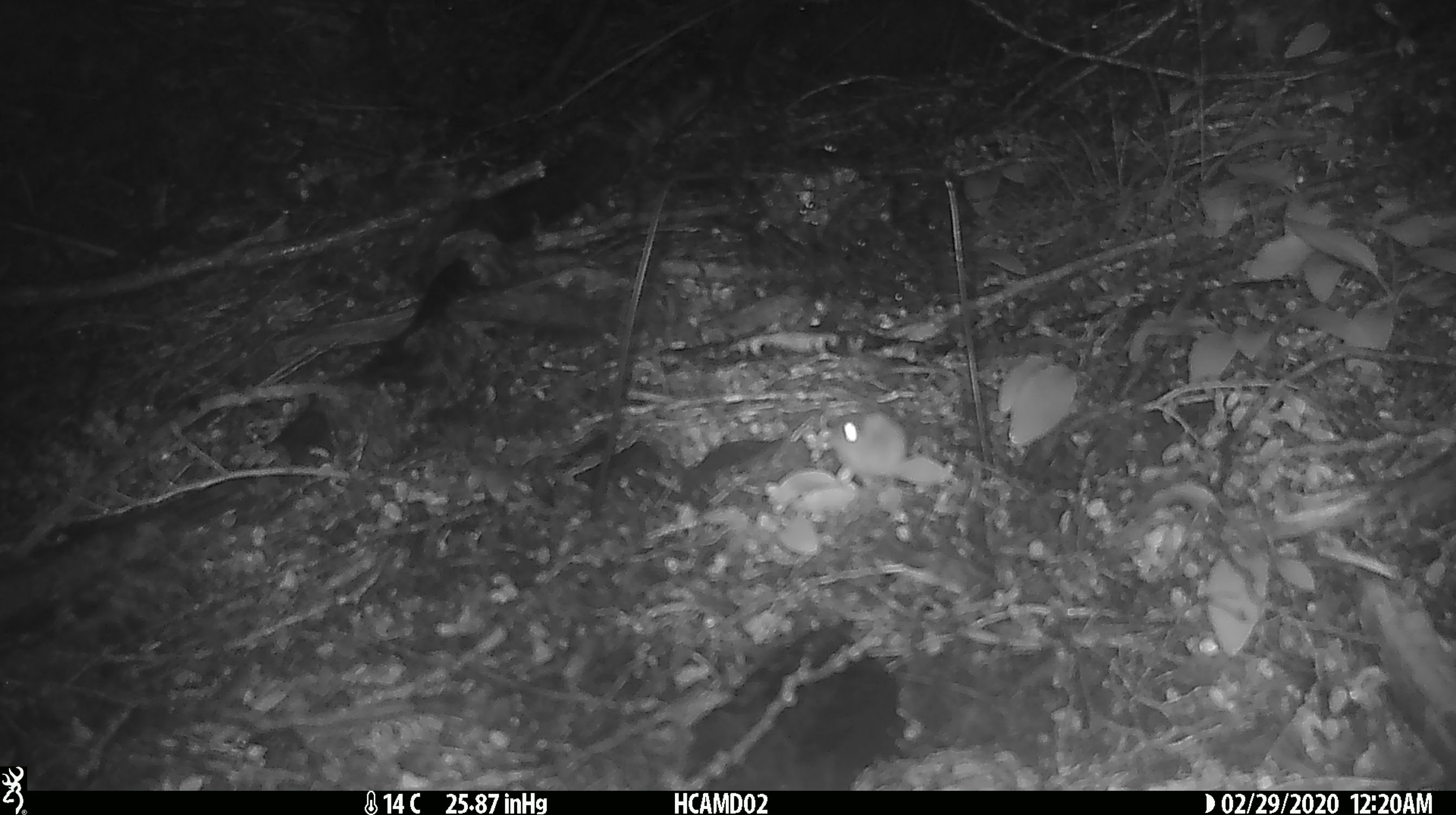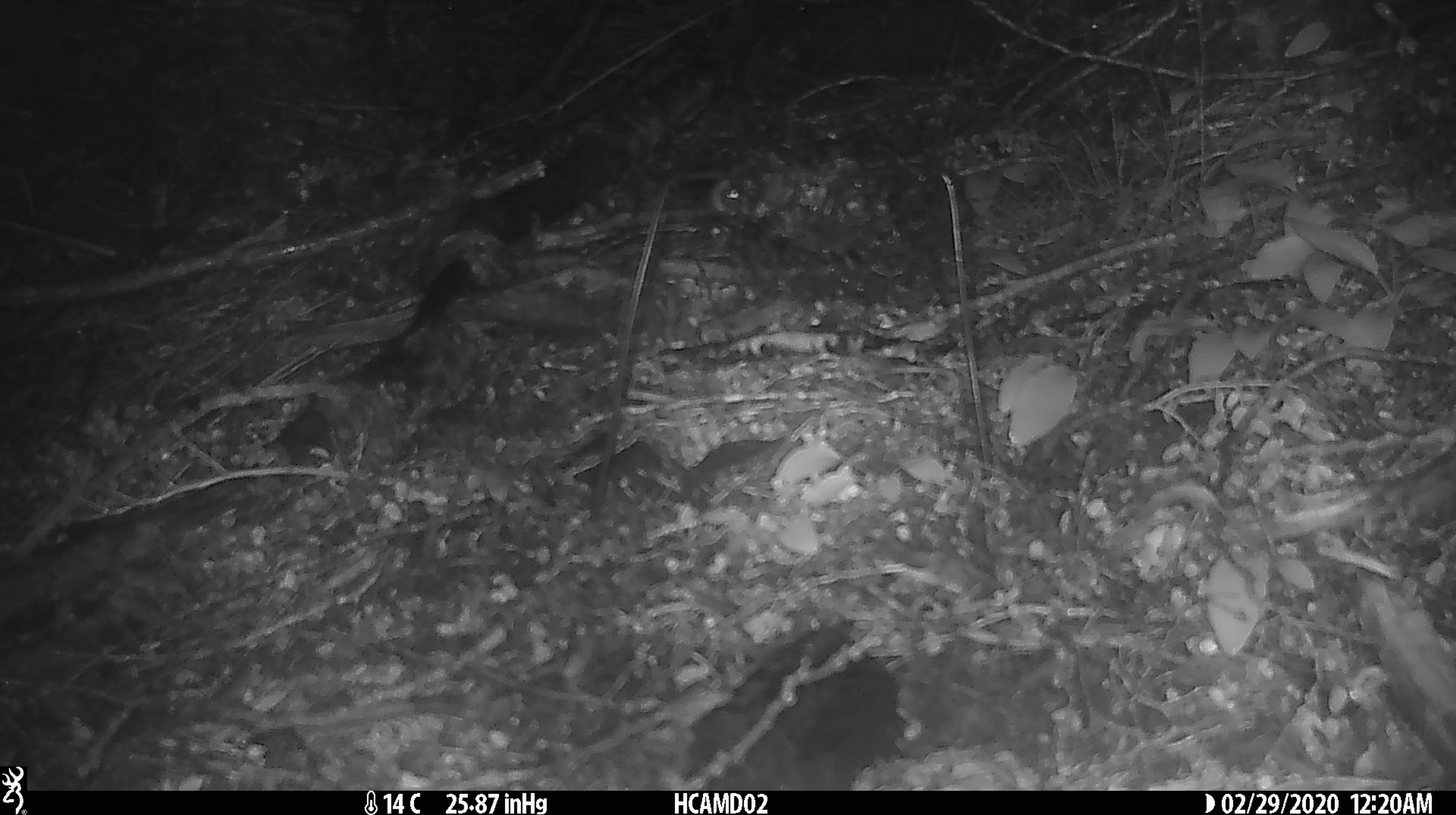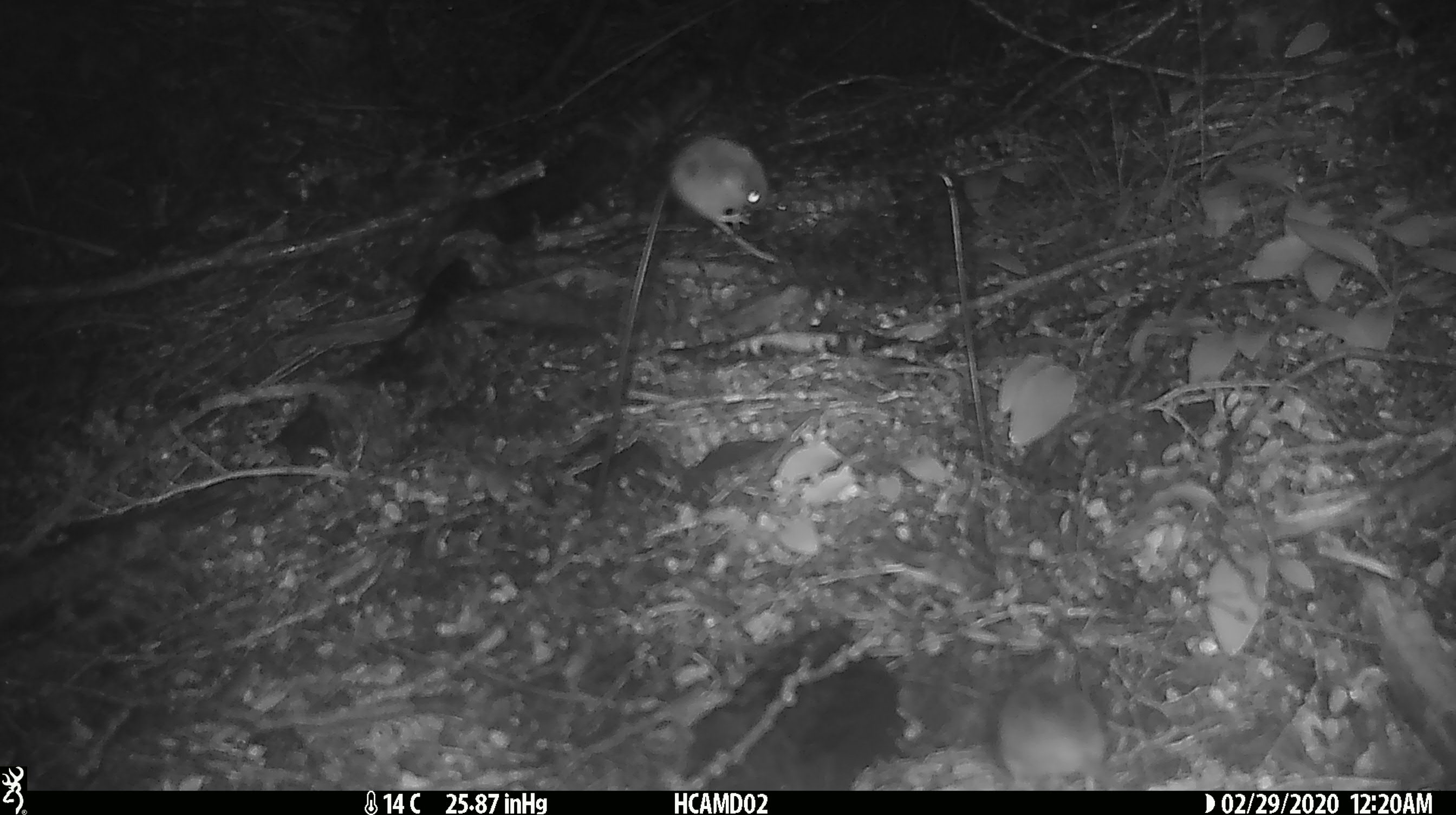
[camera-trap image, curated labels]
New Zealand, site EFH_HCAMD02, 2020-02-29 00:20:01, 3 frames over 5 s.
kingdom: Animalia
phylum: Chordata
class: Mammalia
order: Rodentia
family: Muridae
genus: Mus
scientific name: Mus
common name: mouse